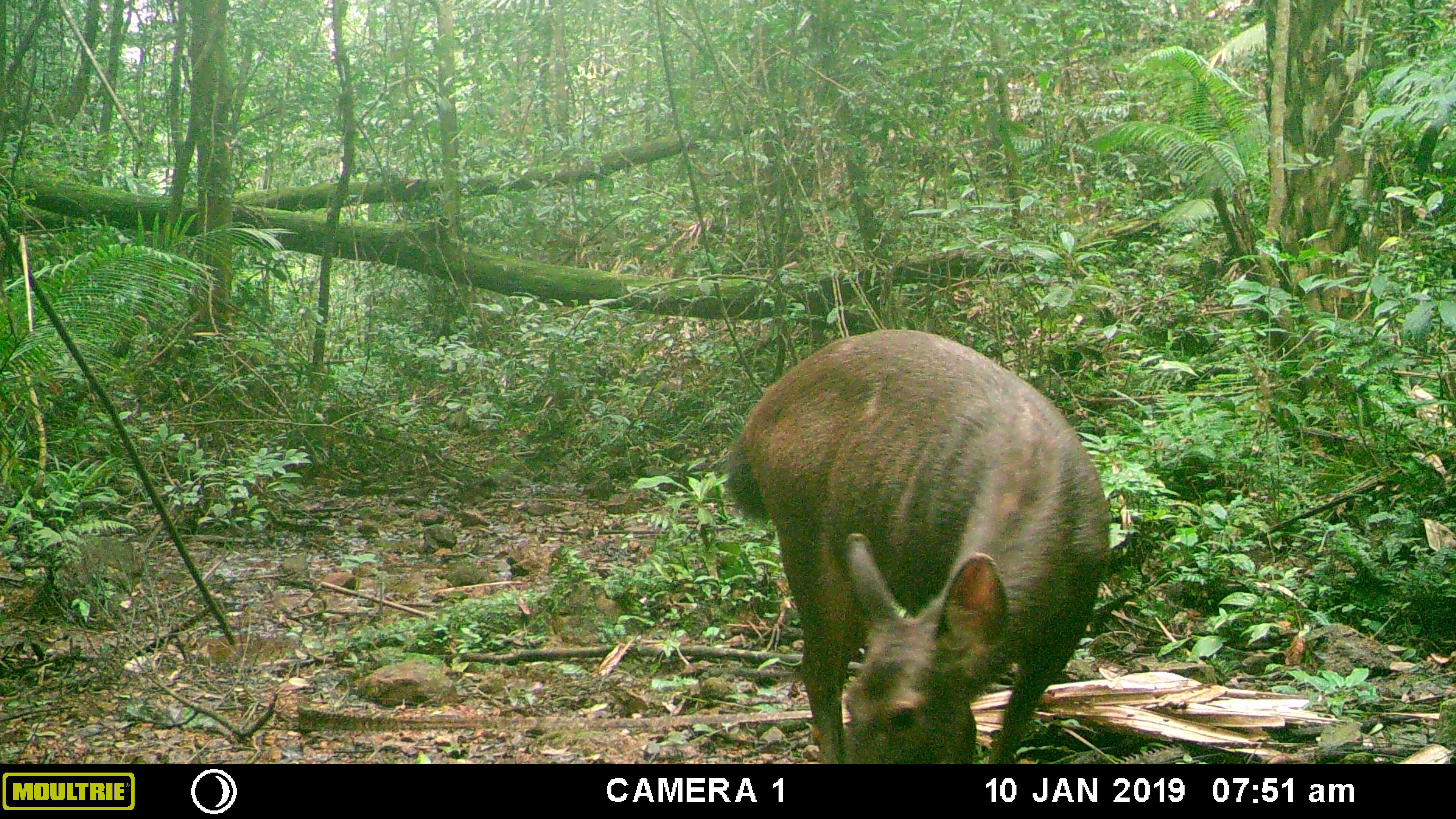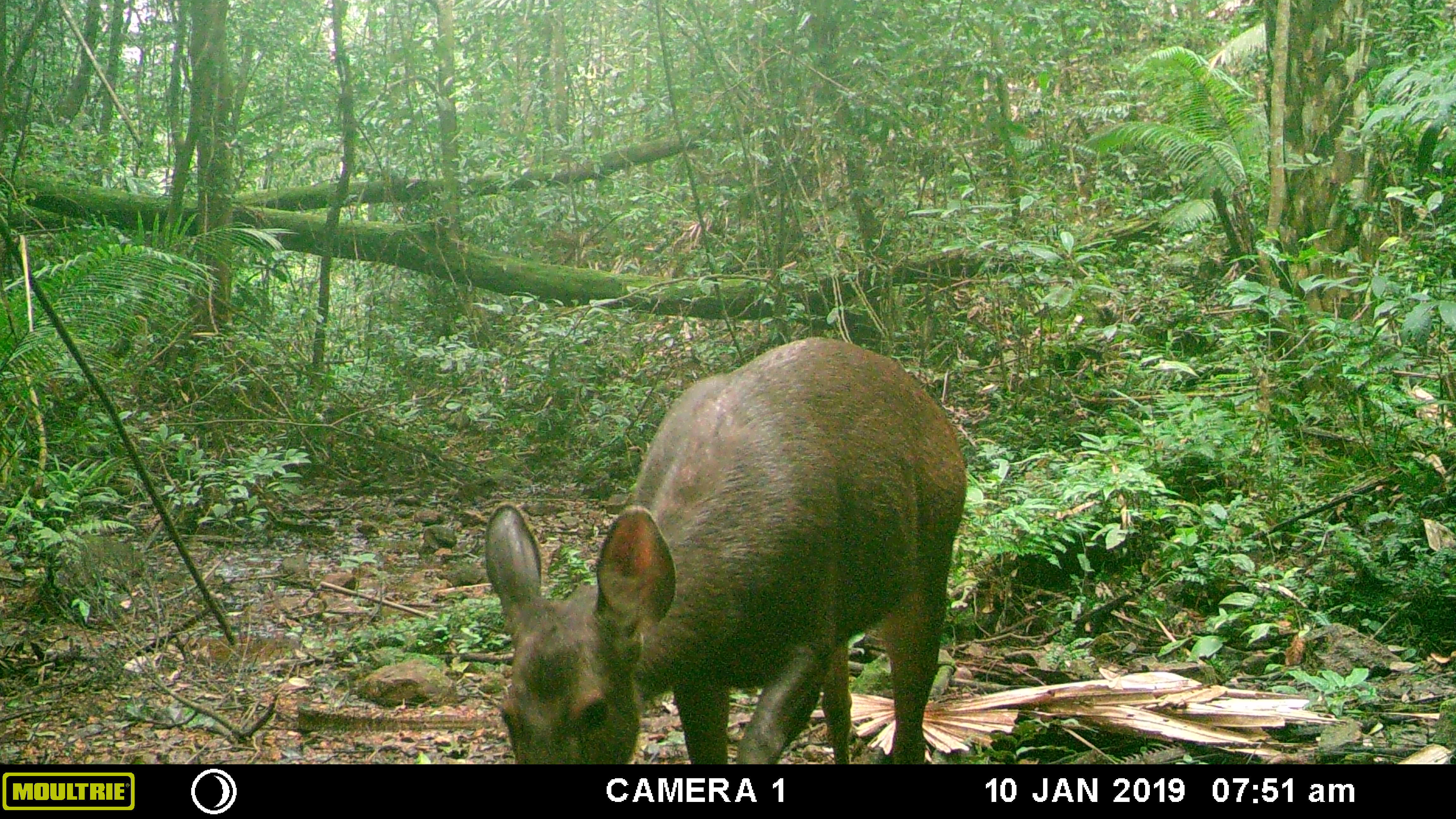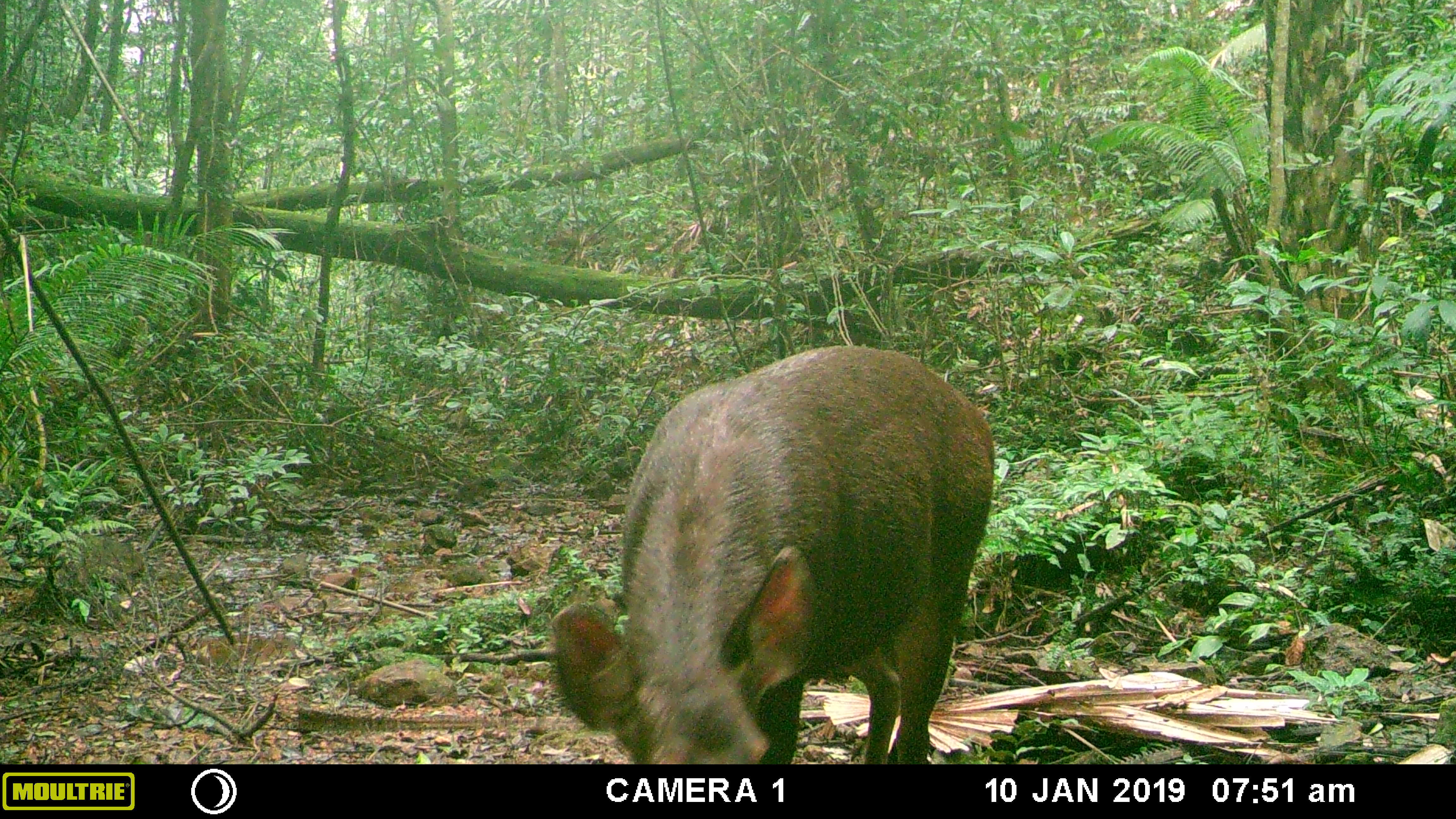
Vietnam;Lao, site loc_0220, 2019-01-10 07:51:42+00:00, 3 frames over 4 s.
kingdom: Animalia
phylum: Chordata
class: Mammalia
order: Artiodactyla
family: Cervidae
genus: Rusa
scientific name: Rusa unicolor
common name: sambar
Sambar (Rusa unicolor). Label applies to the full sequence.